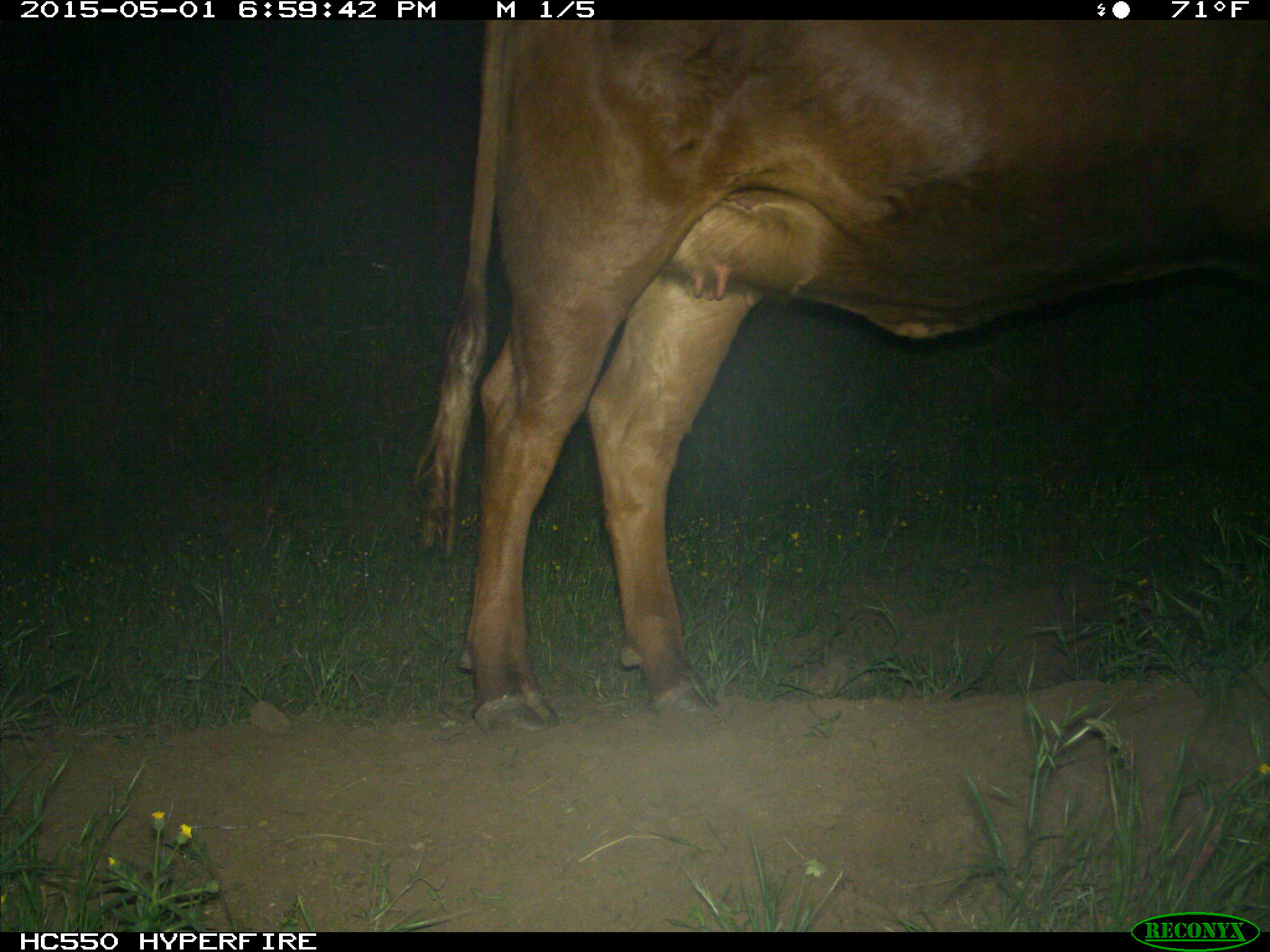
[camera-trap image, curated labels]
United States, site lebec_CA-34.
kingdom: Animalia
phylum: Chordata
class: Mammalia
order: Artiodactyla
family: Bovidae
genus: Bos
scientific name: Bos taurus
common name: domestic cow